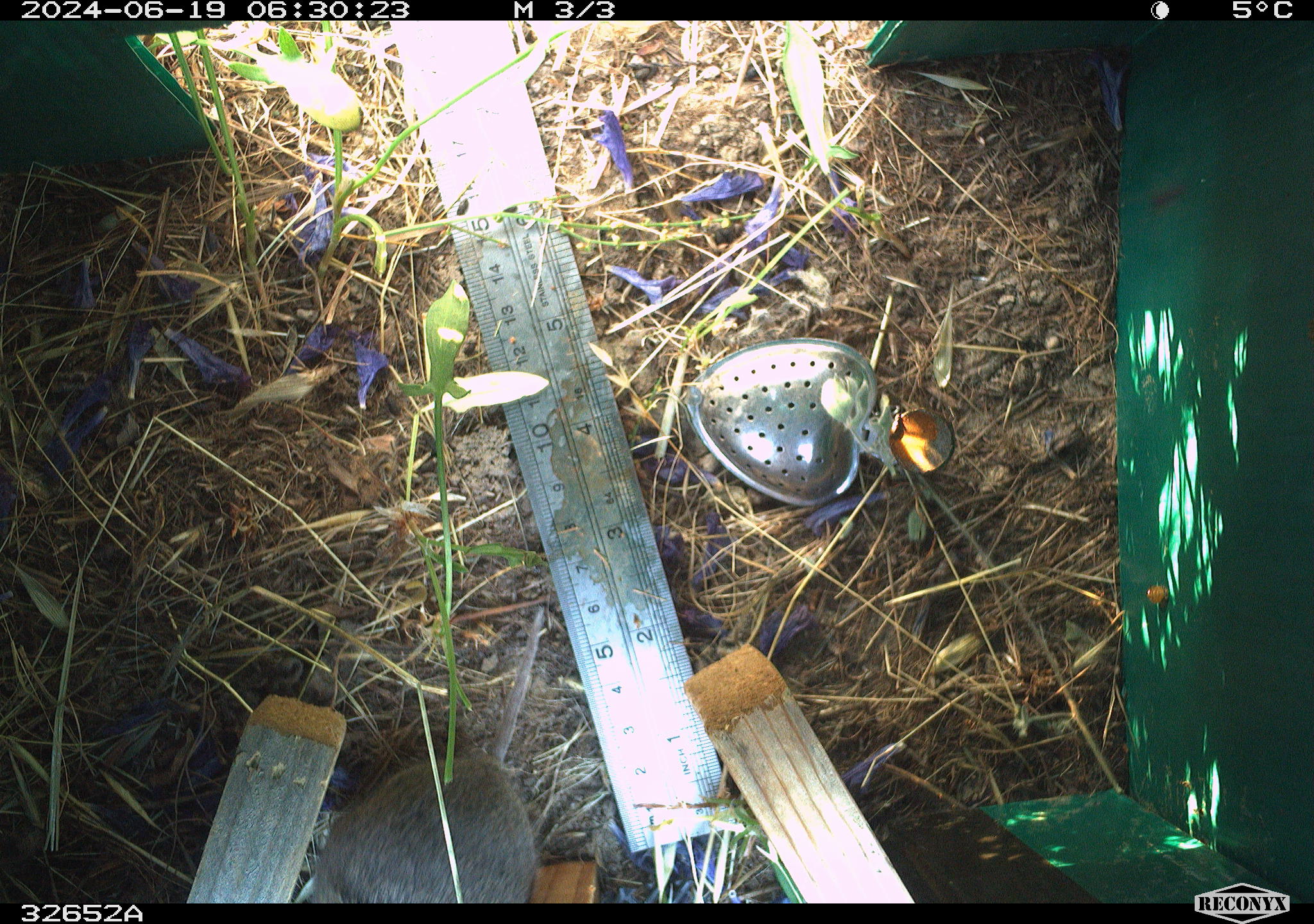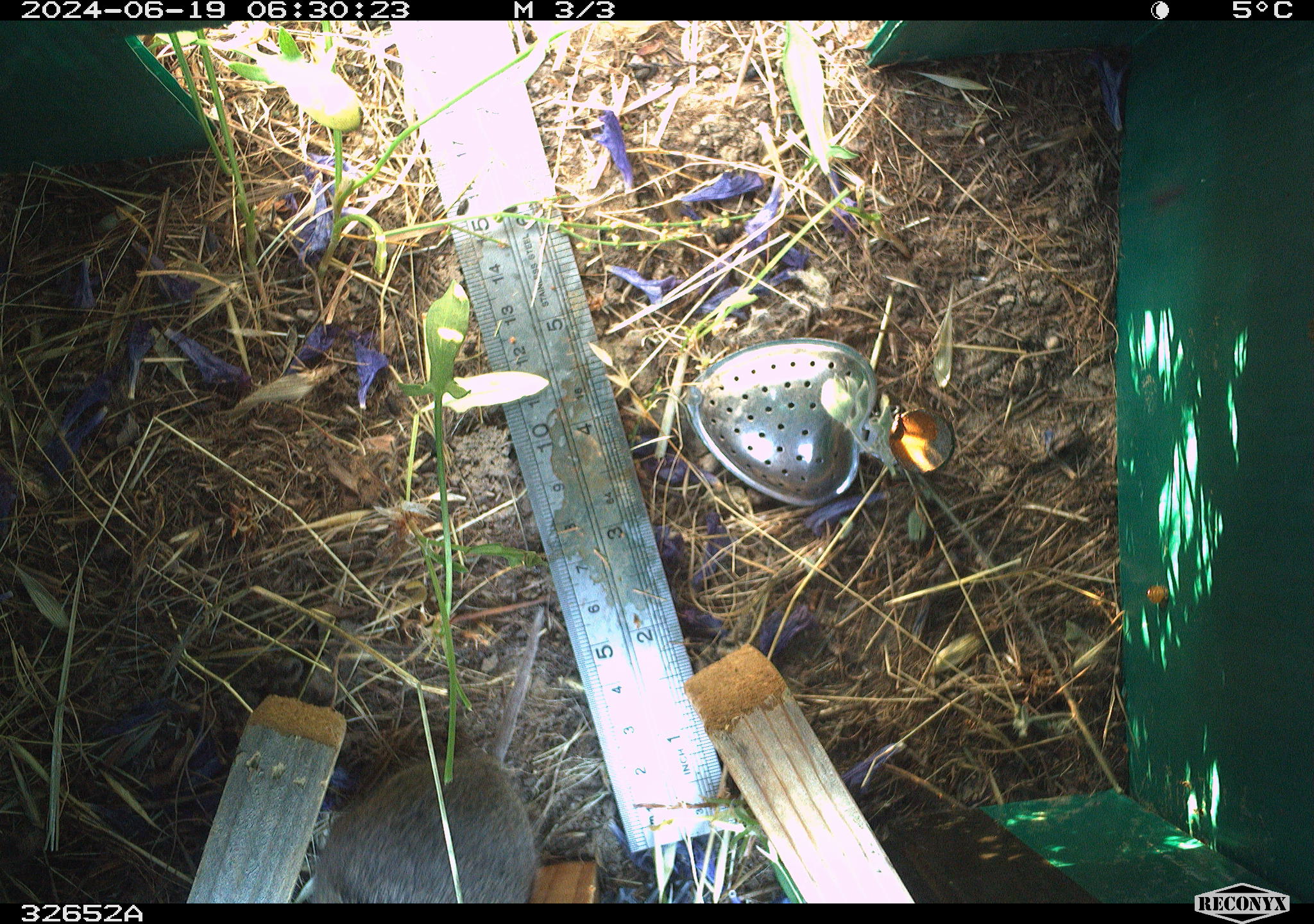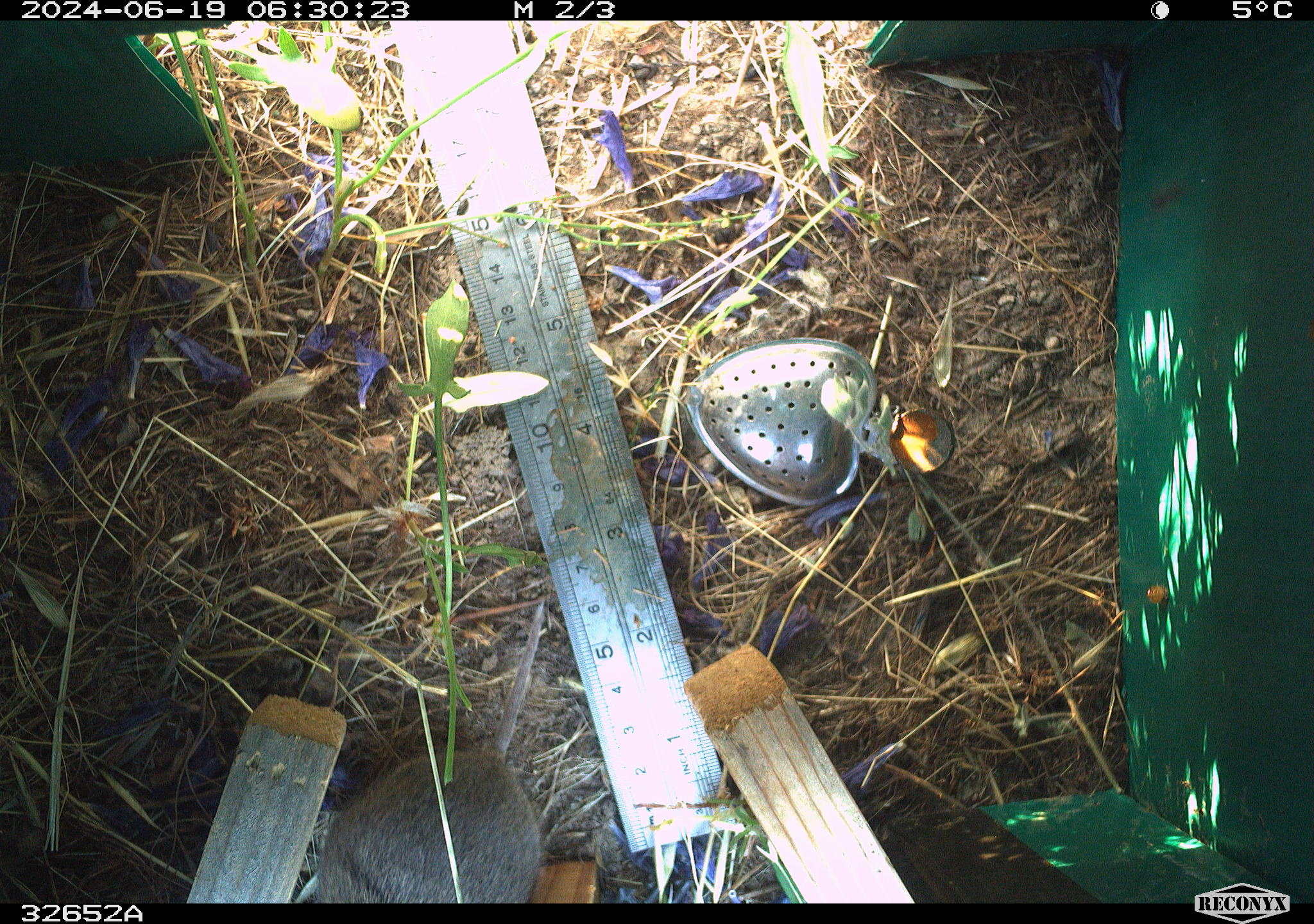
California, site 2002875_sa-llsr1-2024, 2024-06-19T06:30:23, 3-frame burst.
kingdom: Animalia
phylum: Chordata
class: Mammalia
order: Rodentia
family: Cricetidae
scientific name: Arvicolinae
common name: voles, lemmings, and muskrats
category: arvicolinae subfamily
Arvicolinae subfamily (voles, lemmings, and muskrats) (Arvicolinae).